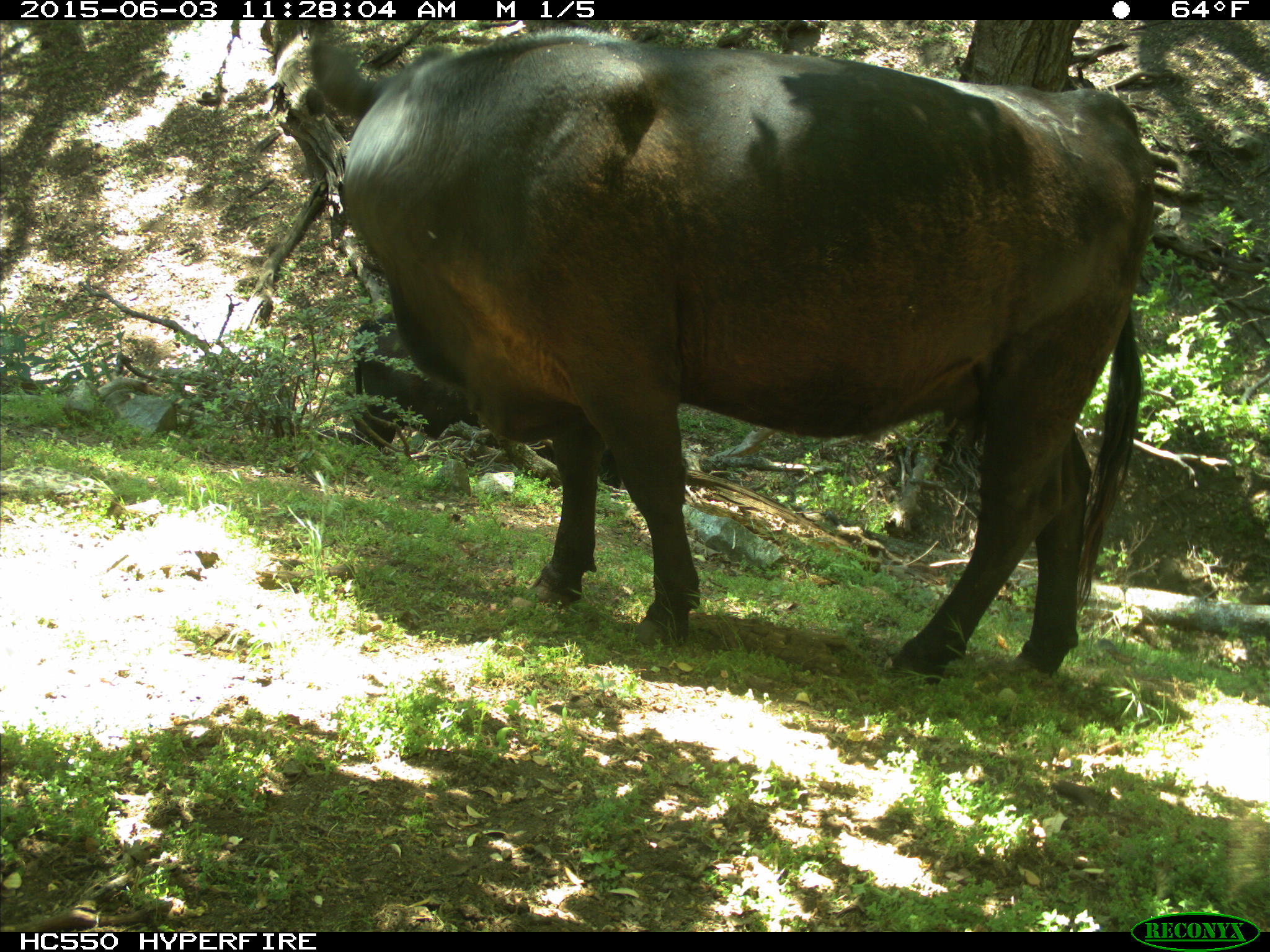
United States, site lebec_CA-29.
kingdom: Animalia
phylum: Chordata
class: Mammalia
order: Artiodactyla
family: Bovidae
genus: Bos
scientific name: Bos taurus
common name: domestic cow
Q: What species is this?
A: Bos taurus (domestic cow).